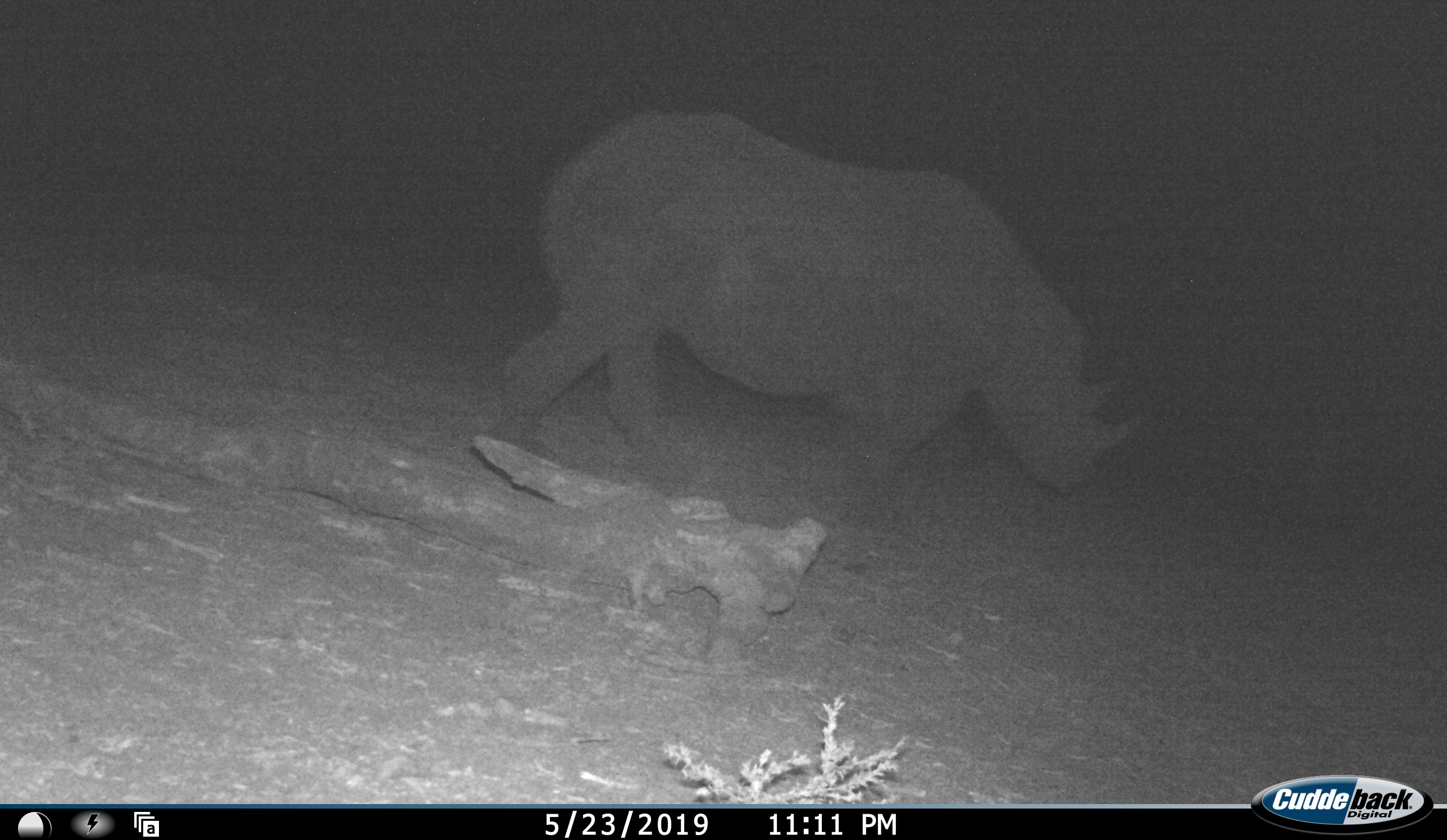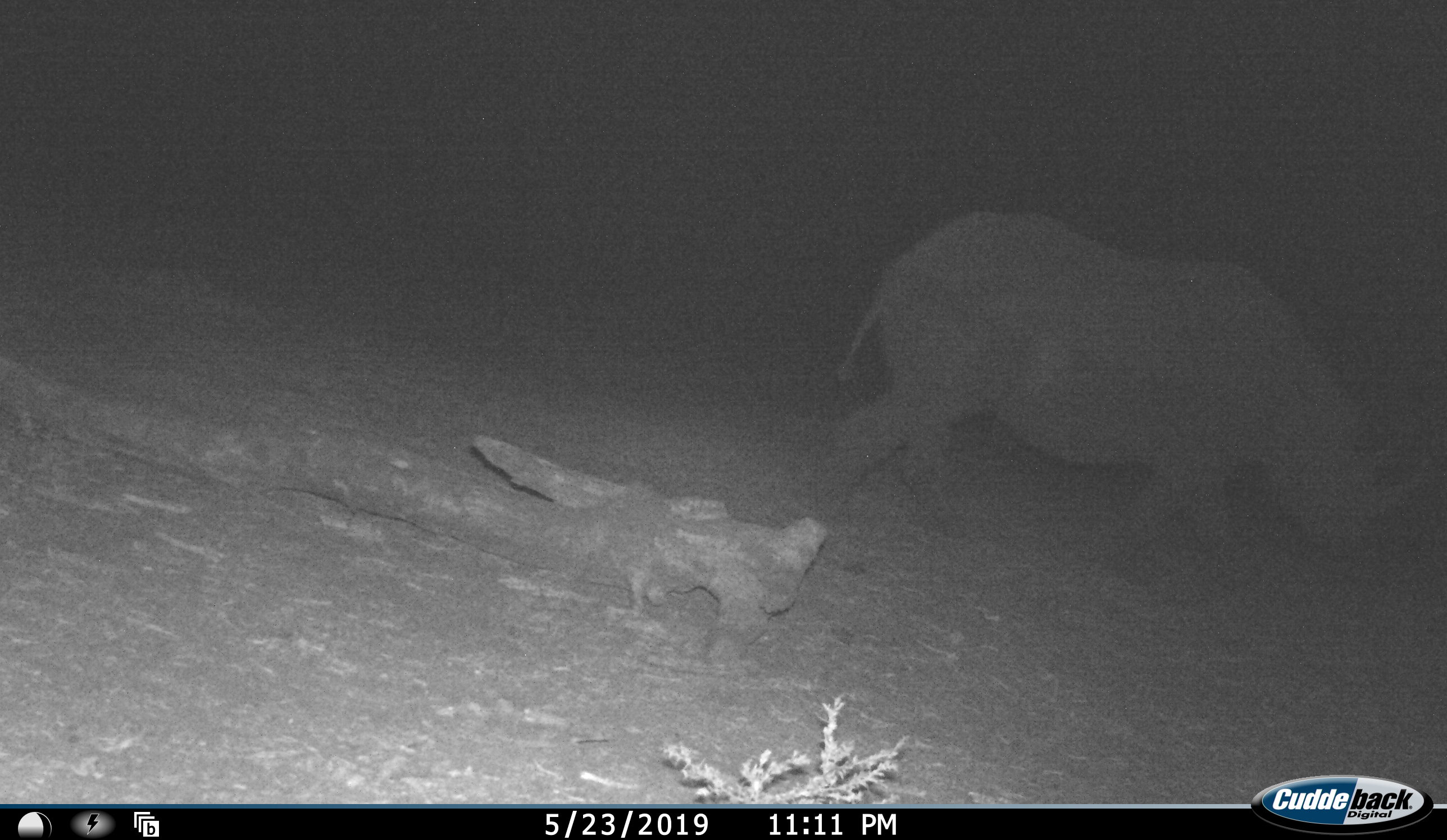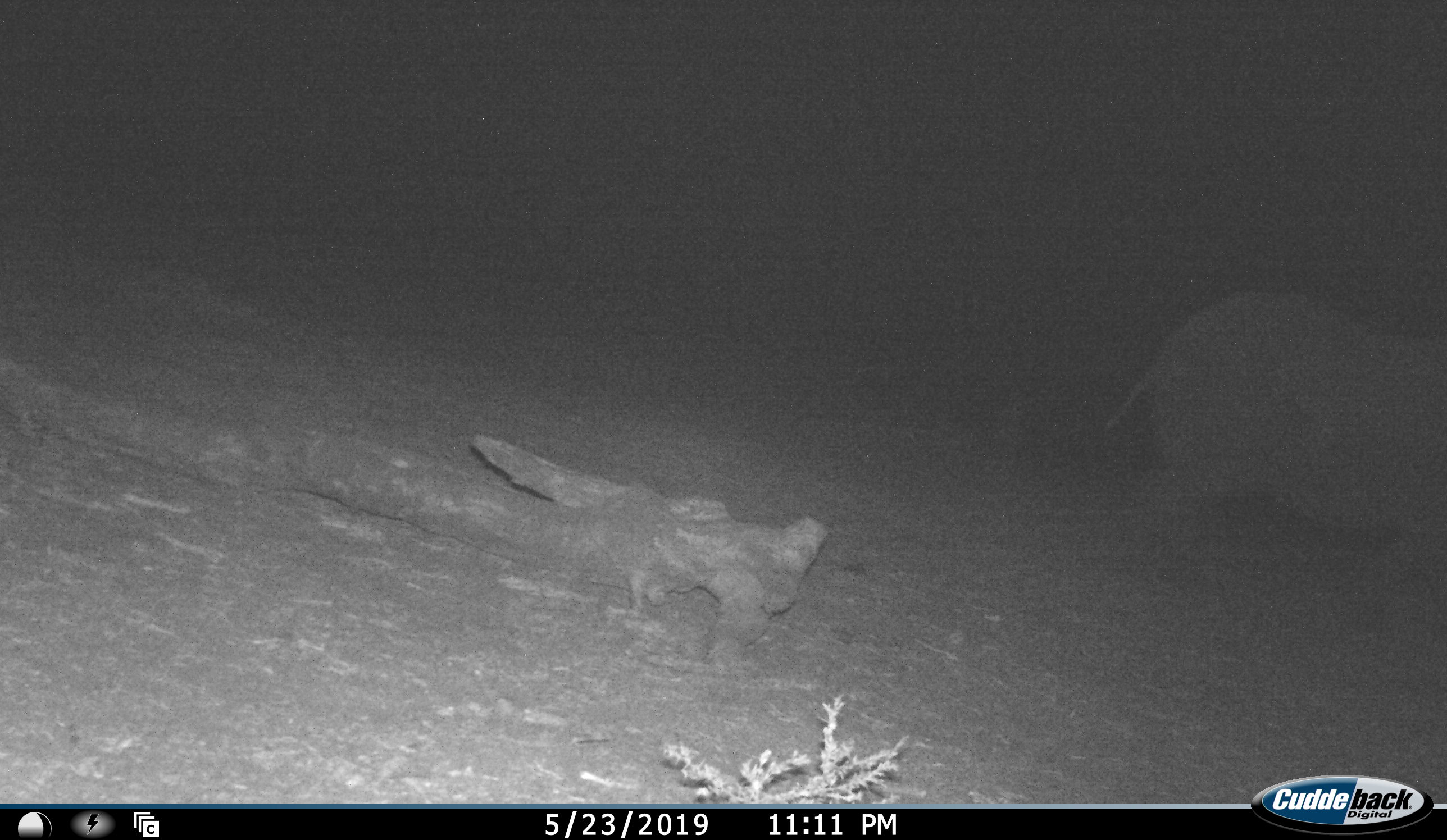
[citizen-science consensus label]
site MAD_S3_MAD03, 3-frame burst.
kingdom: Animalia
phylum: Chordata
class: Mammalia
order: Perissodactyla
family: Rhinocerotidae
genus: Diceros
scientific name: Diceros bicornis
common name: black rhinoceros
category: rhinocerosblack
Rhinocerosblack (black rhinoceros) (Diceros bicornis), count 1. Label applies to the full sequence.